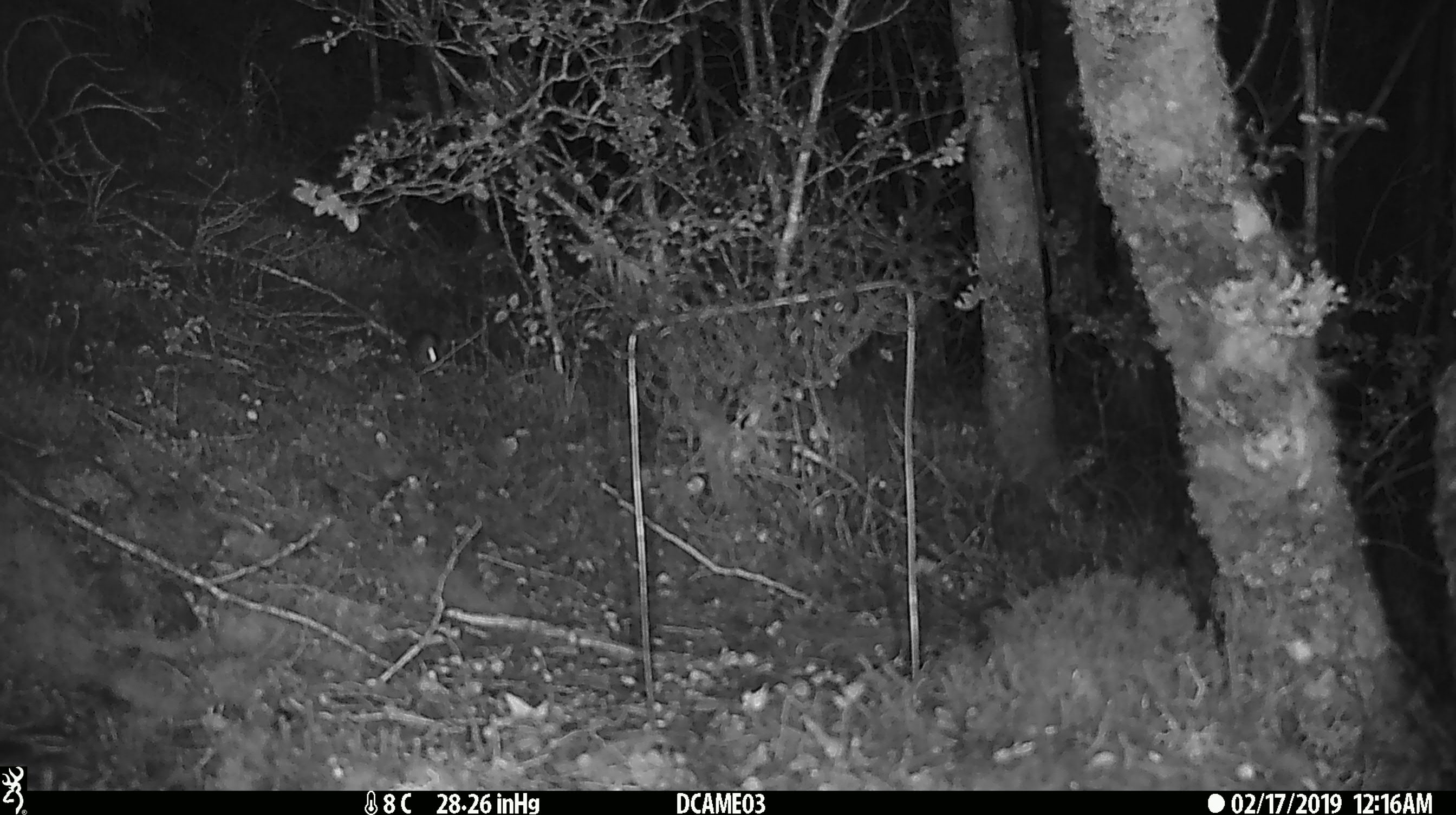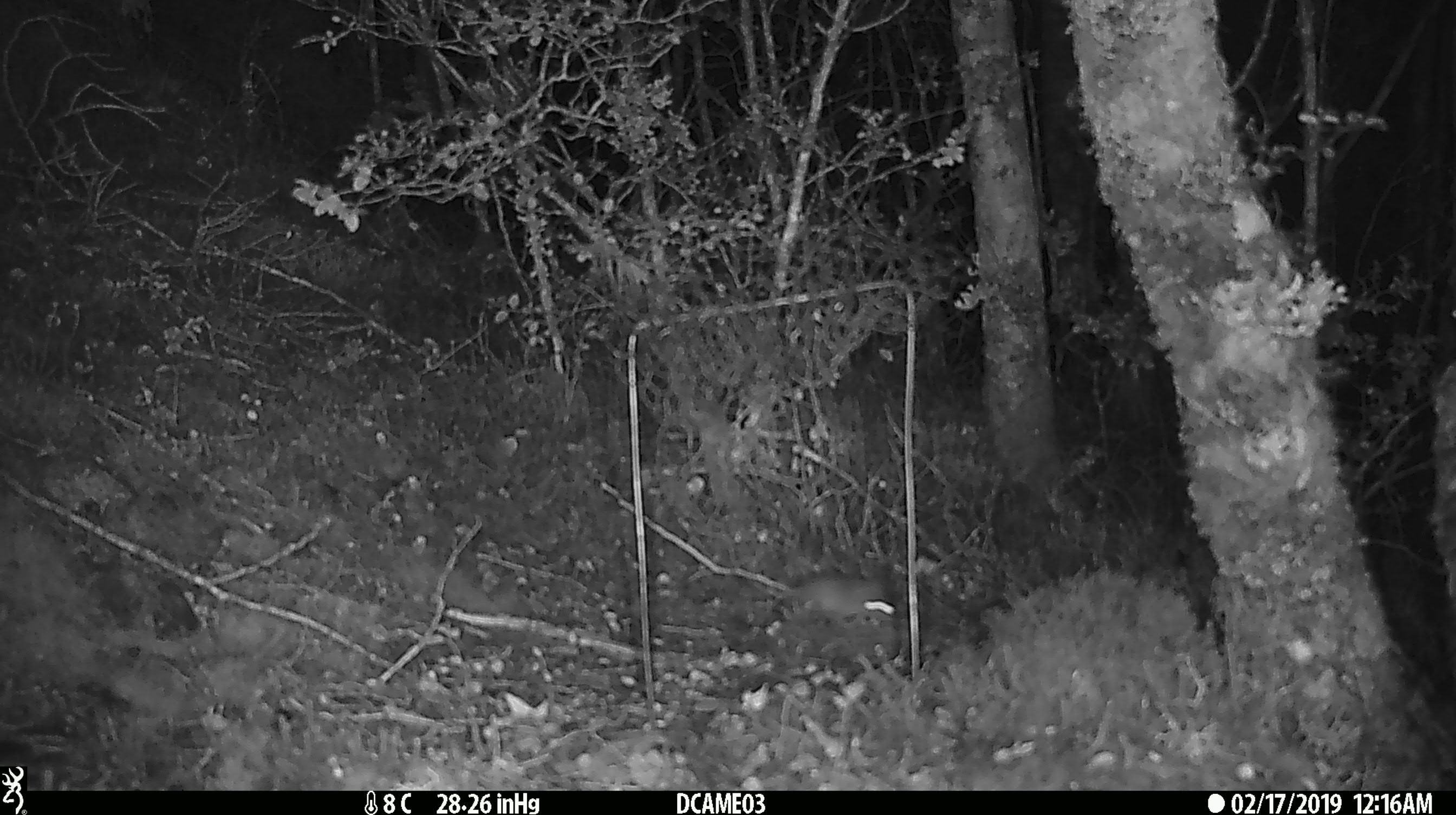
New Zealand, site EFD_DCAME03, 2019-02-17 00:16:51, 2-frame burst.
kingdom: Animalia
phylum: Chordata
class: Mammalia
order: Rodentia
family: Muridae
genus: Mus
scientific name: Mus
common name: mouse